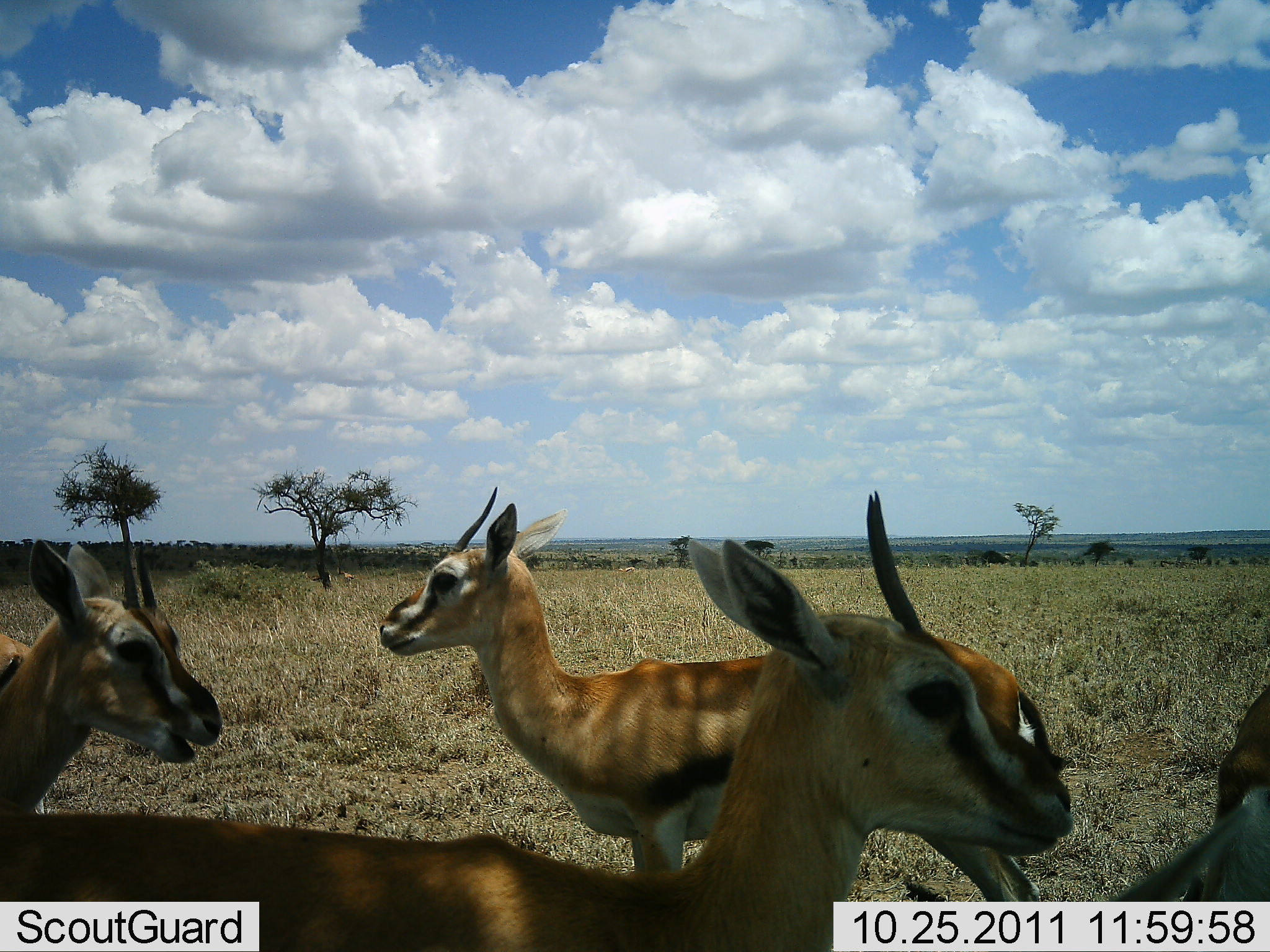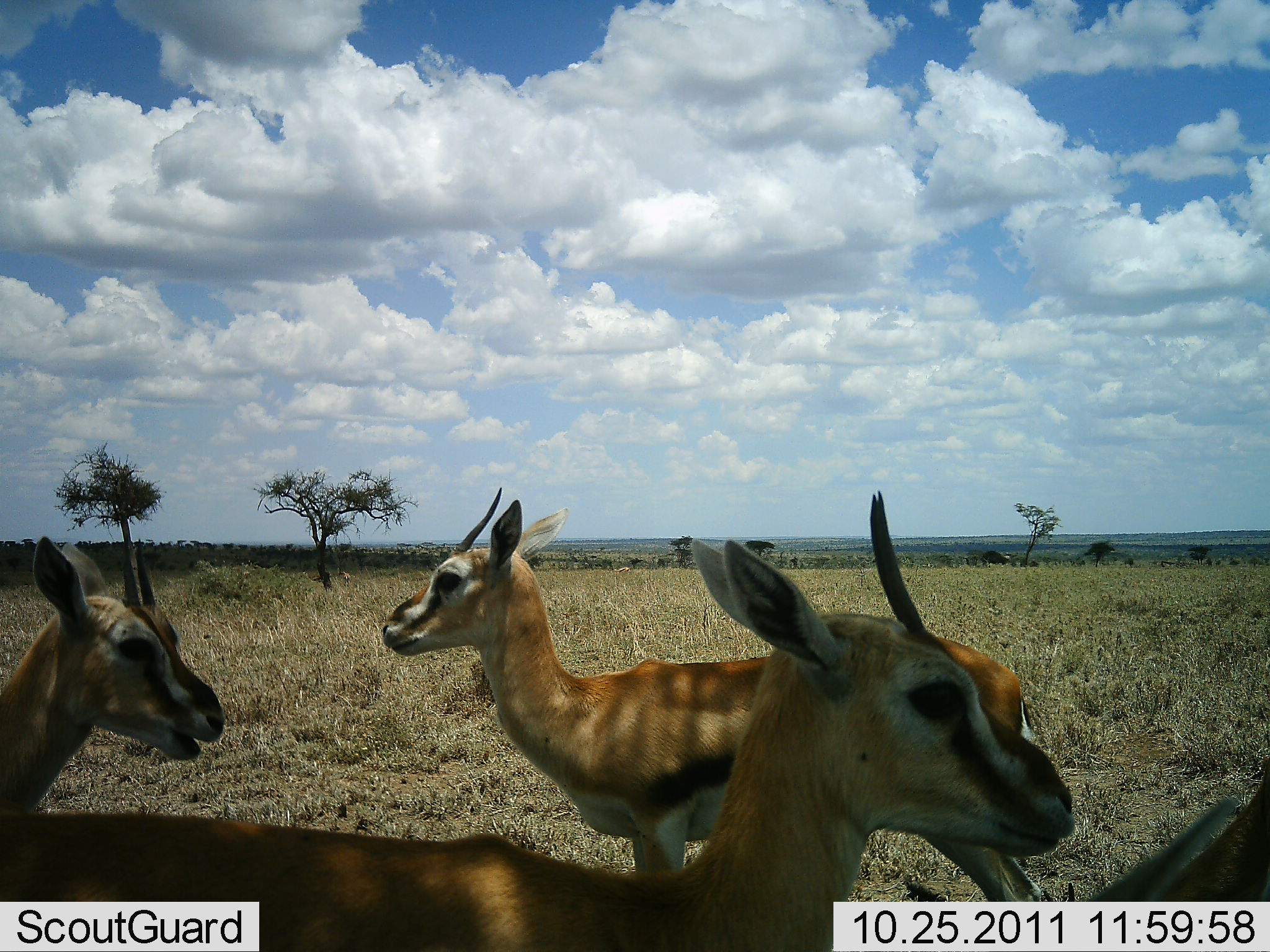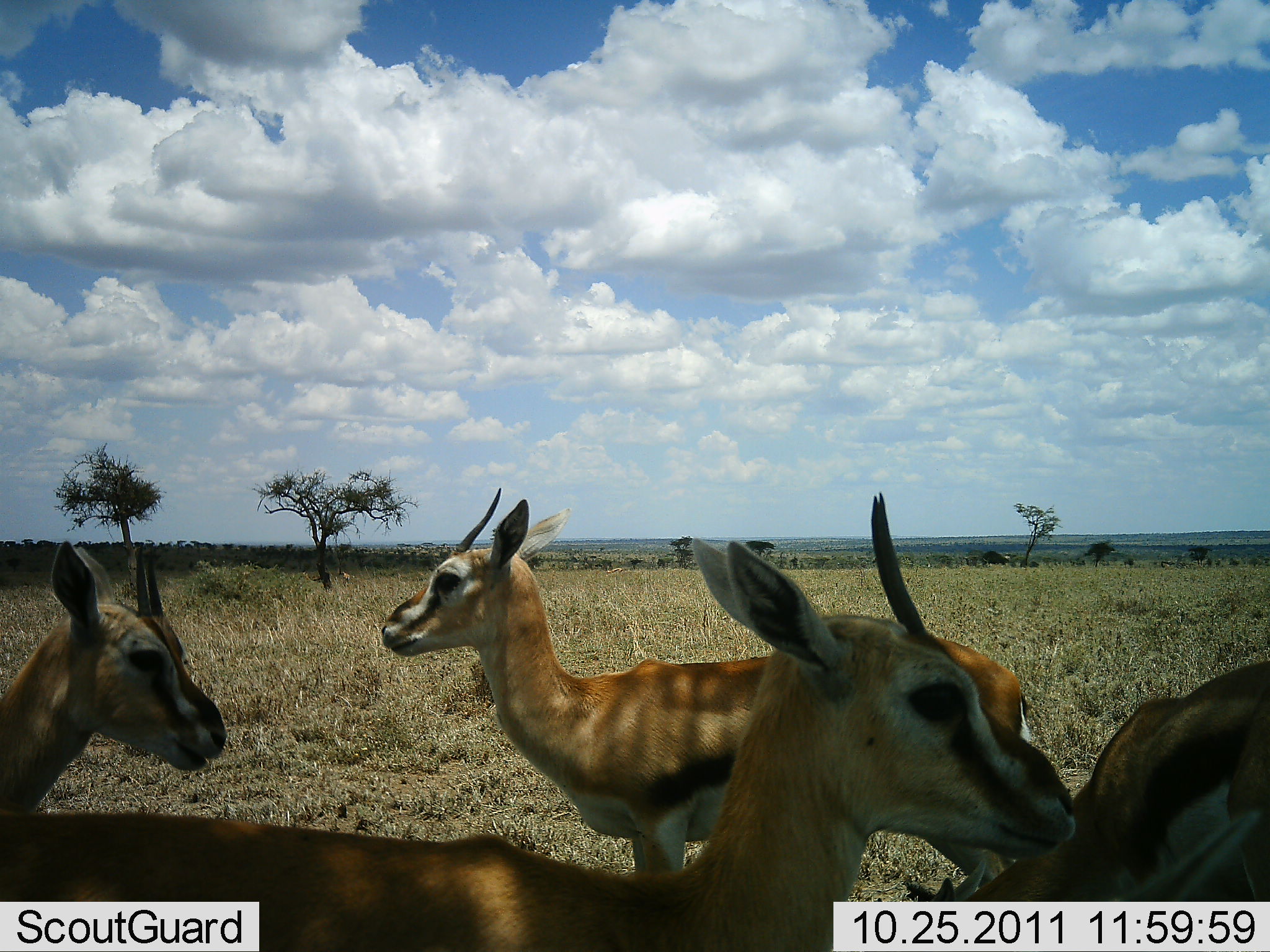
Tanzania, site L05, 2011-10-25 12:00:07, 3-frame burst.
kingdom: Animalia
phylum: Chordata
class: Mammalia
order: Artiodactyla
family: Bovidae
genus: Eudorcas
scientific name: Eudorcas thomsonii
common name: thomson's gazelle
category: gazellethomsons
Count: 4.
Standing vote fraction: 86%.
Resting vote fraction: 7%.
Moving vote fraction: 14%.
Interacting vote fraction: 7%.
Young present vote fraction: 0%.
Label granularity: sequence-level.